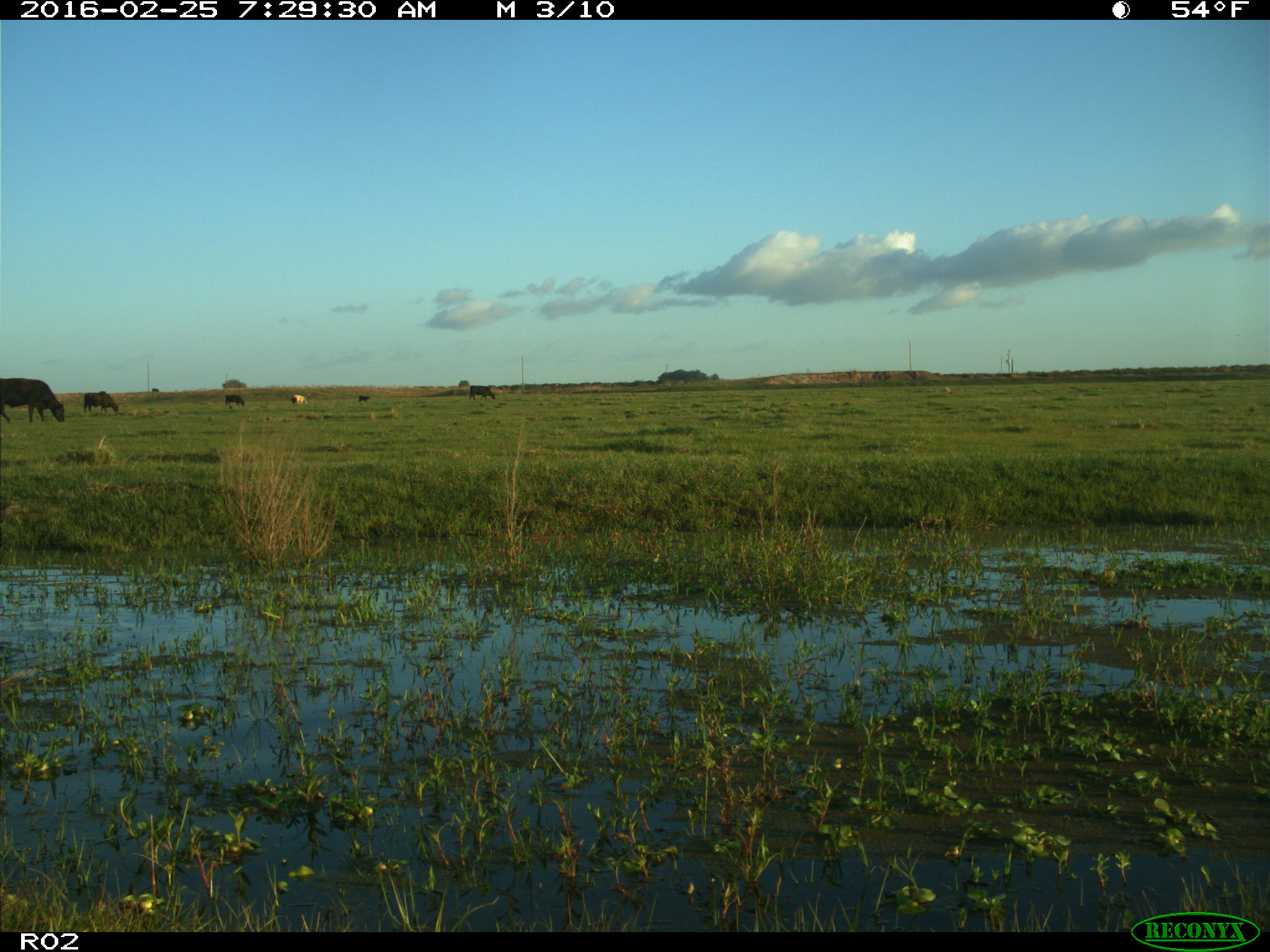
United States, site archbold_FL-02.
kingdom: Animalia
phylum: Chordata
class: Mammalia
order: Artiodactyla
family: Bovidae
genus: Bos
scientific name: Bos taurus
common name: domestic cow